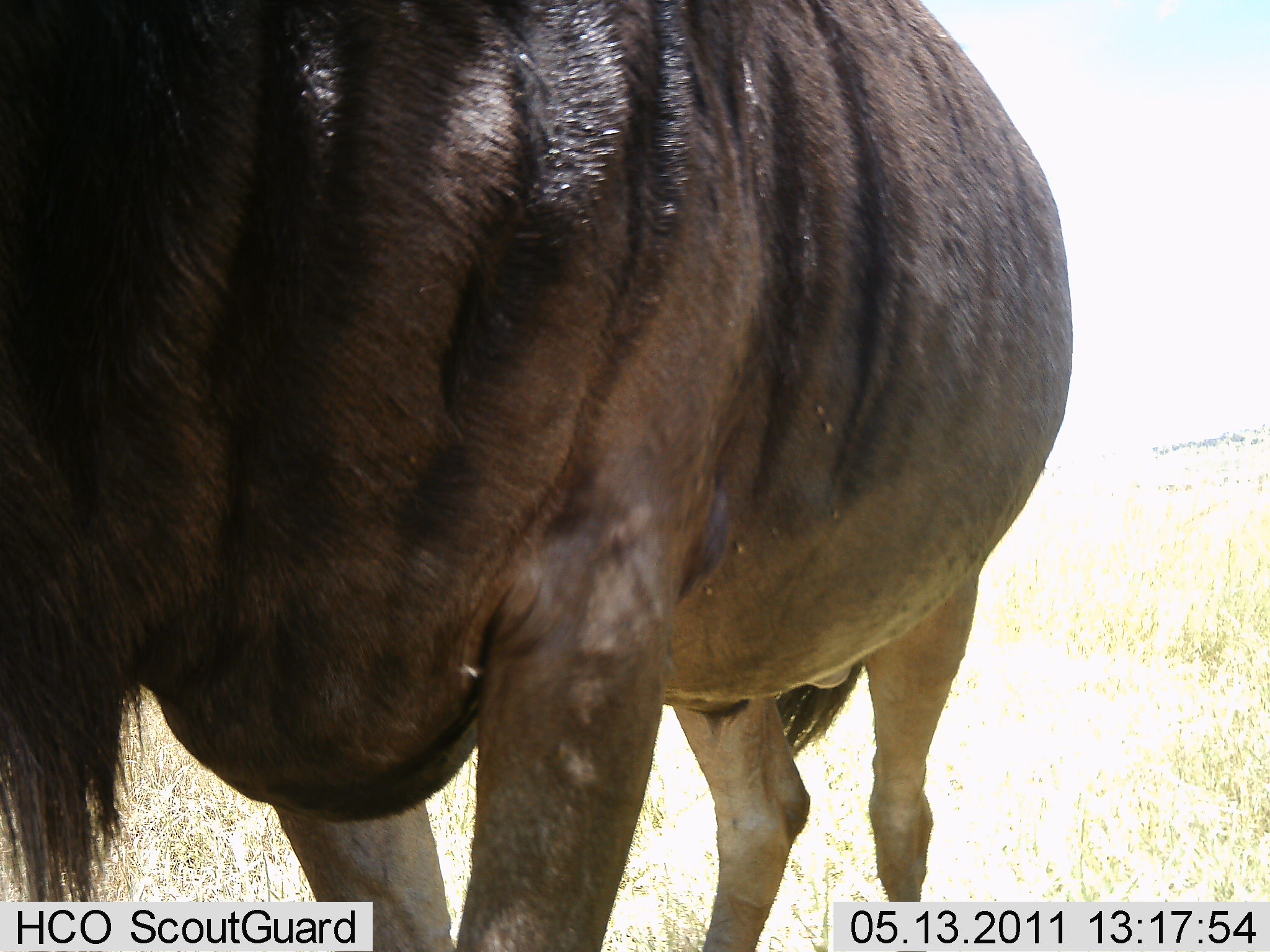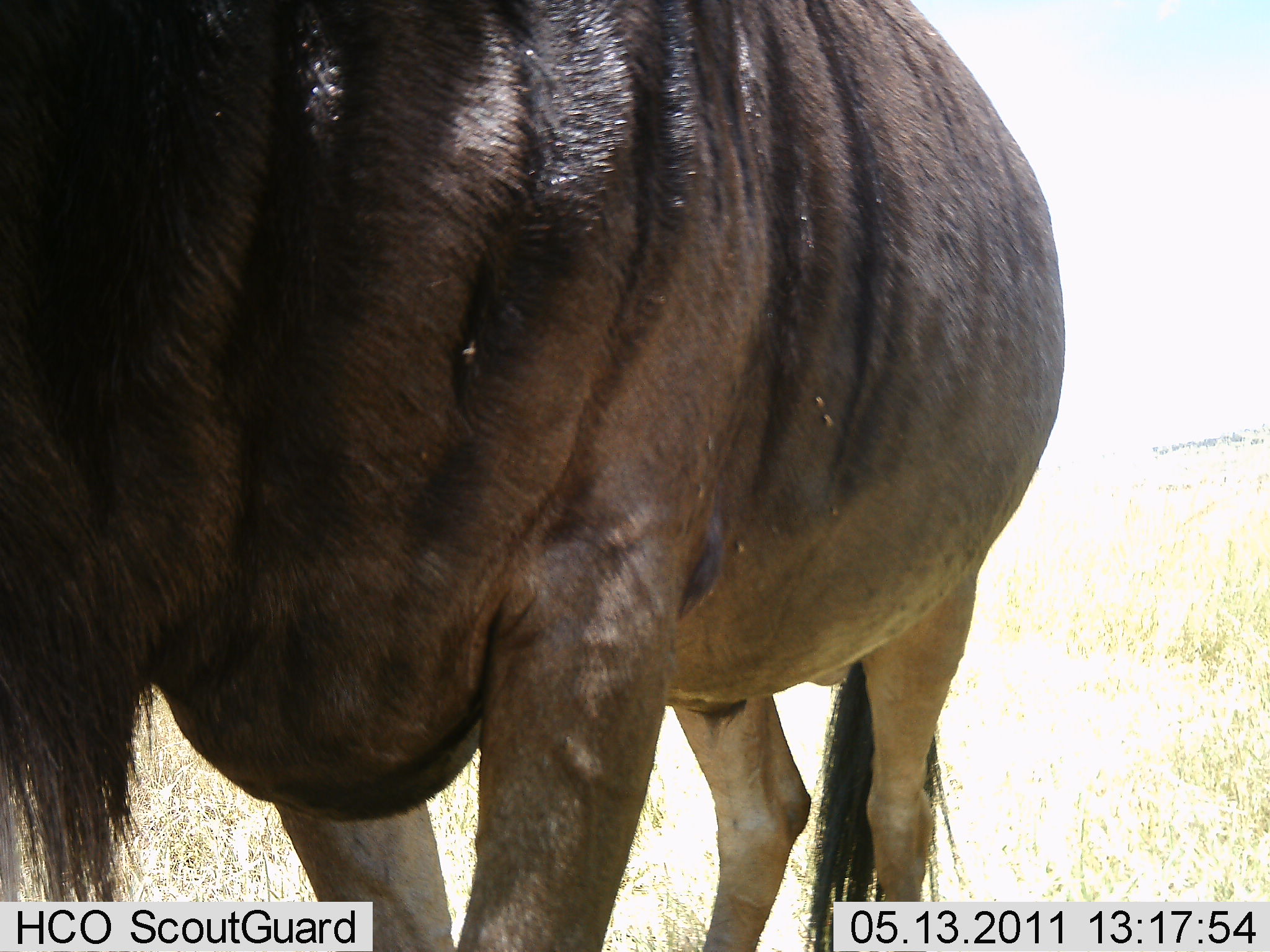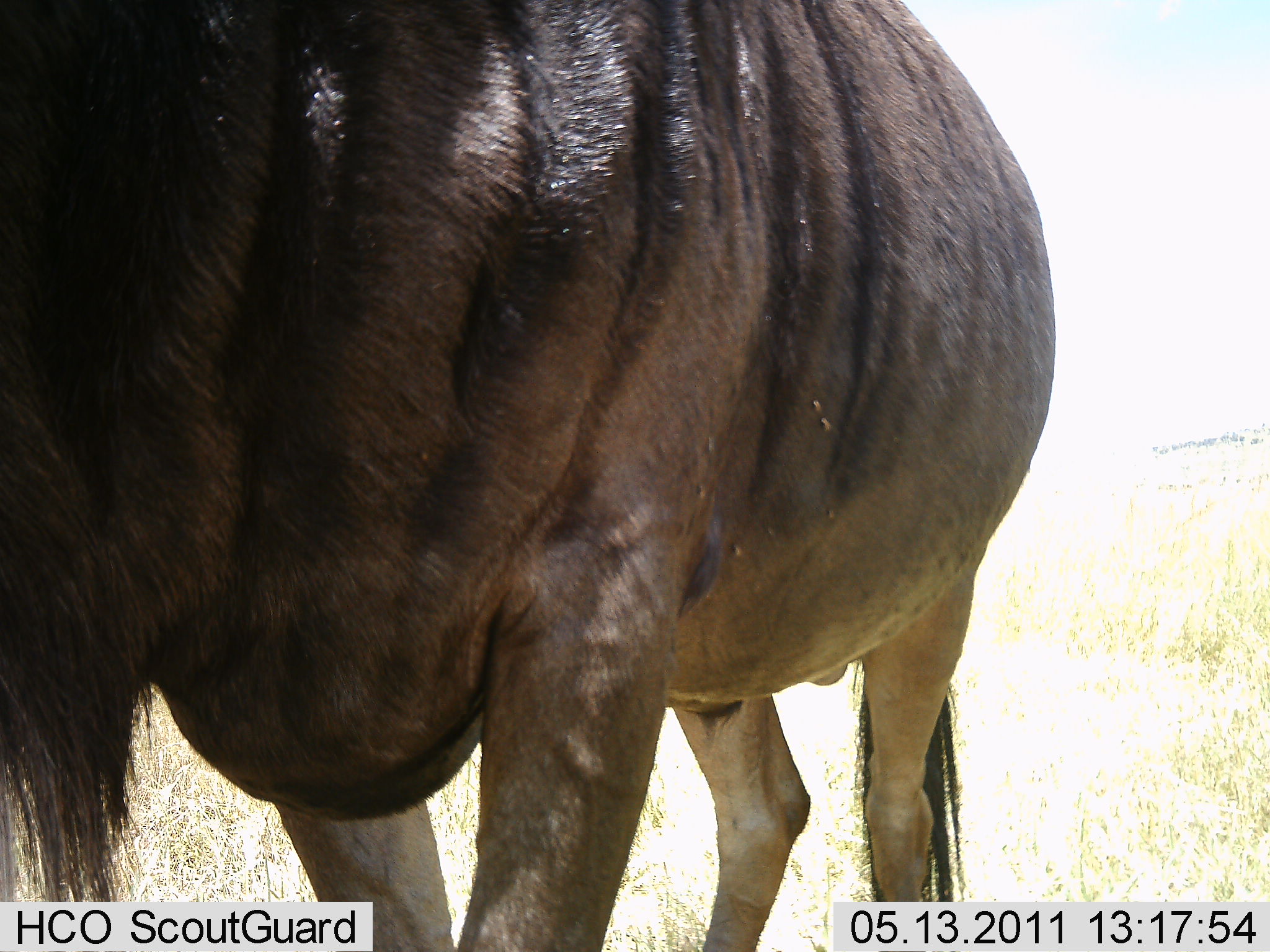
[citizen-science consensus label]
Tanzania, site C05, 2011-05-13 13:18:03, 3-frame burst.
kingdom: Animalia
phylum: Chordata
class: Mammalia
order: Artiodactyla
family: Bovidae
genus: Connochaetes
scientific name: Connochaetes taurinus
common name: blue wildebeest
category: wildebeest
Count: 1.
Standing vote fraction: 100%.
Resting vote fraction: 0%.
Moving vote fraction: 0%.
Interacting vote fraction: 0%.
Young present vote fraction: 0%.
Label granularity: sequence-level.